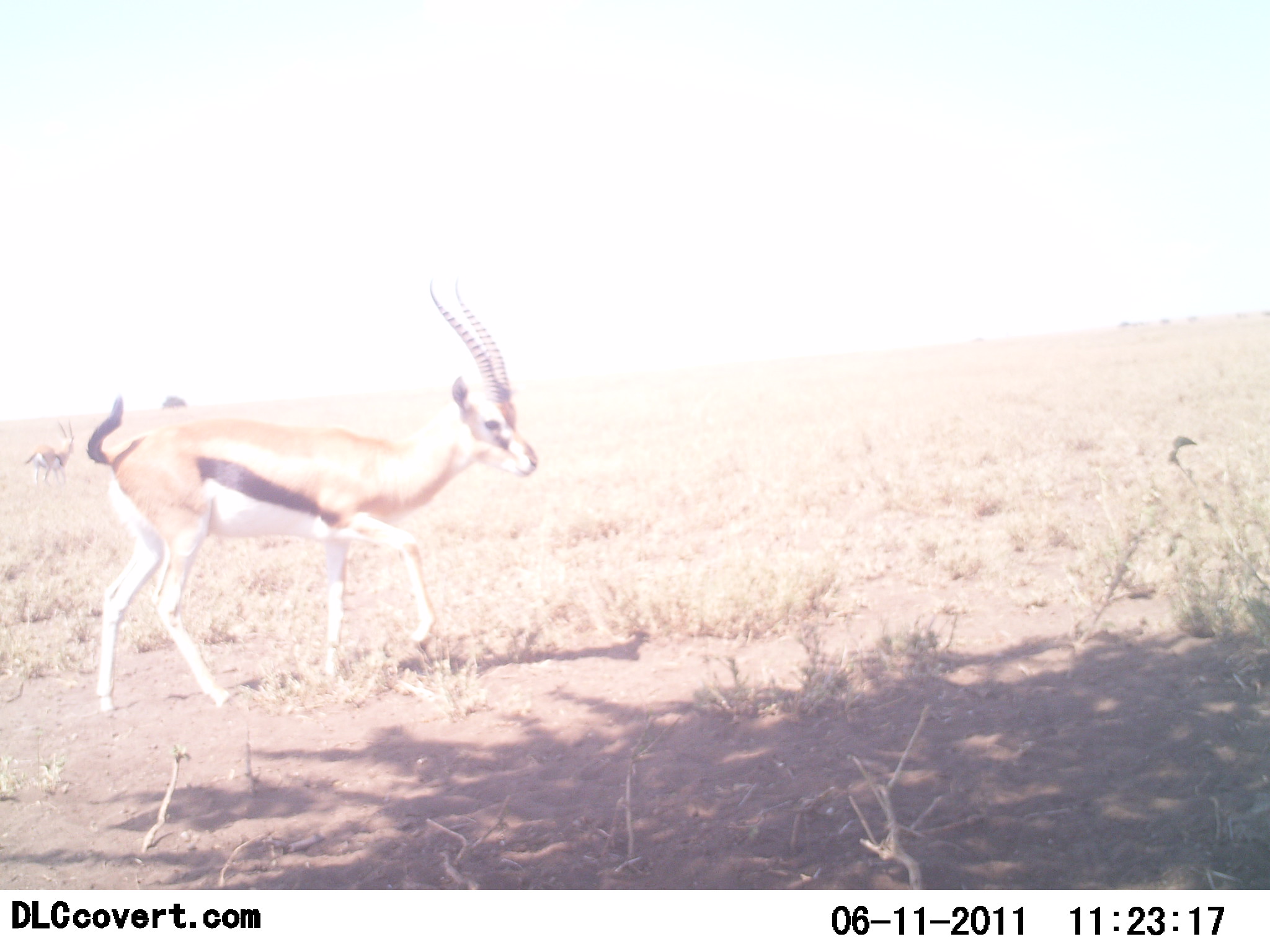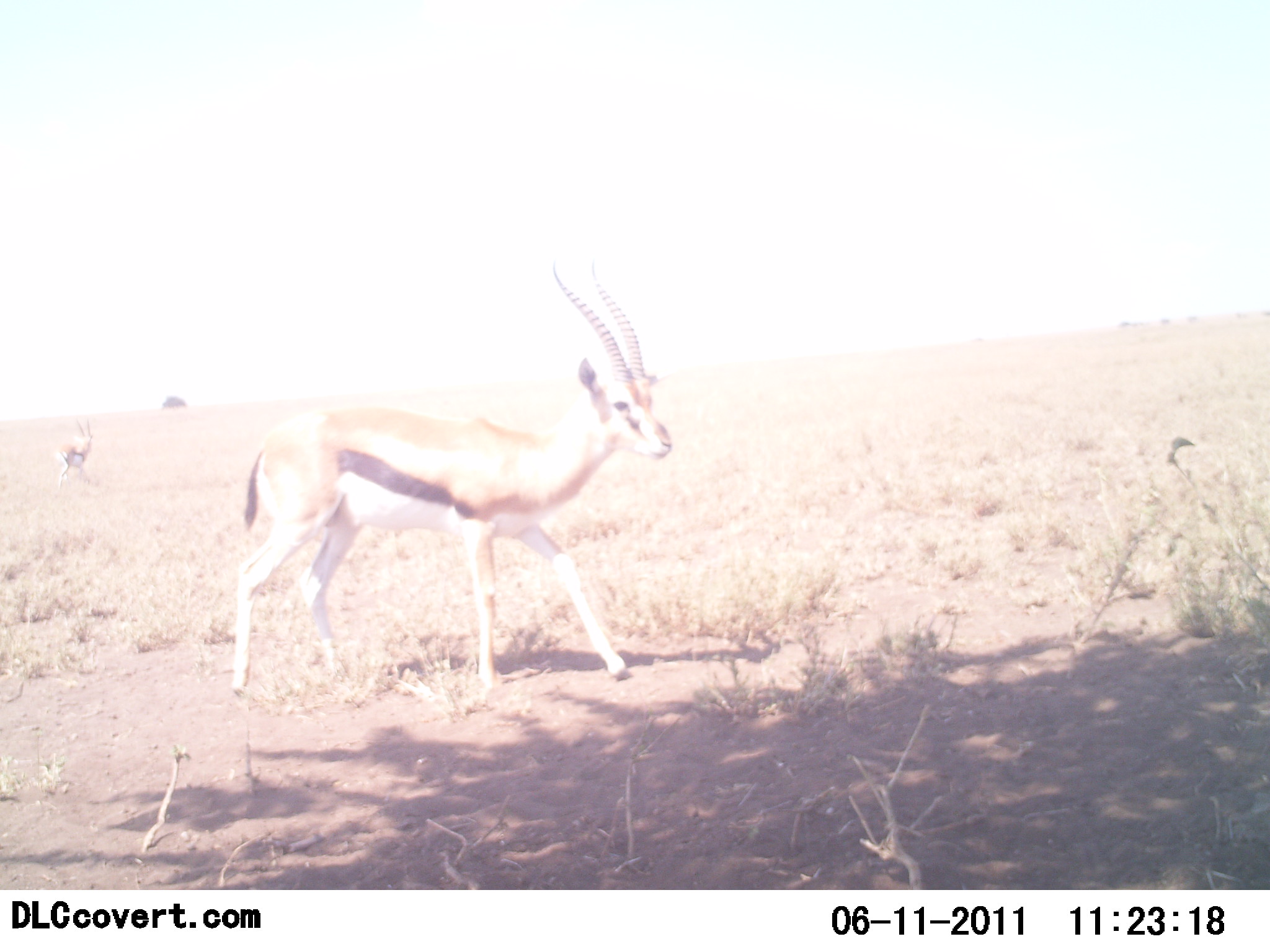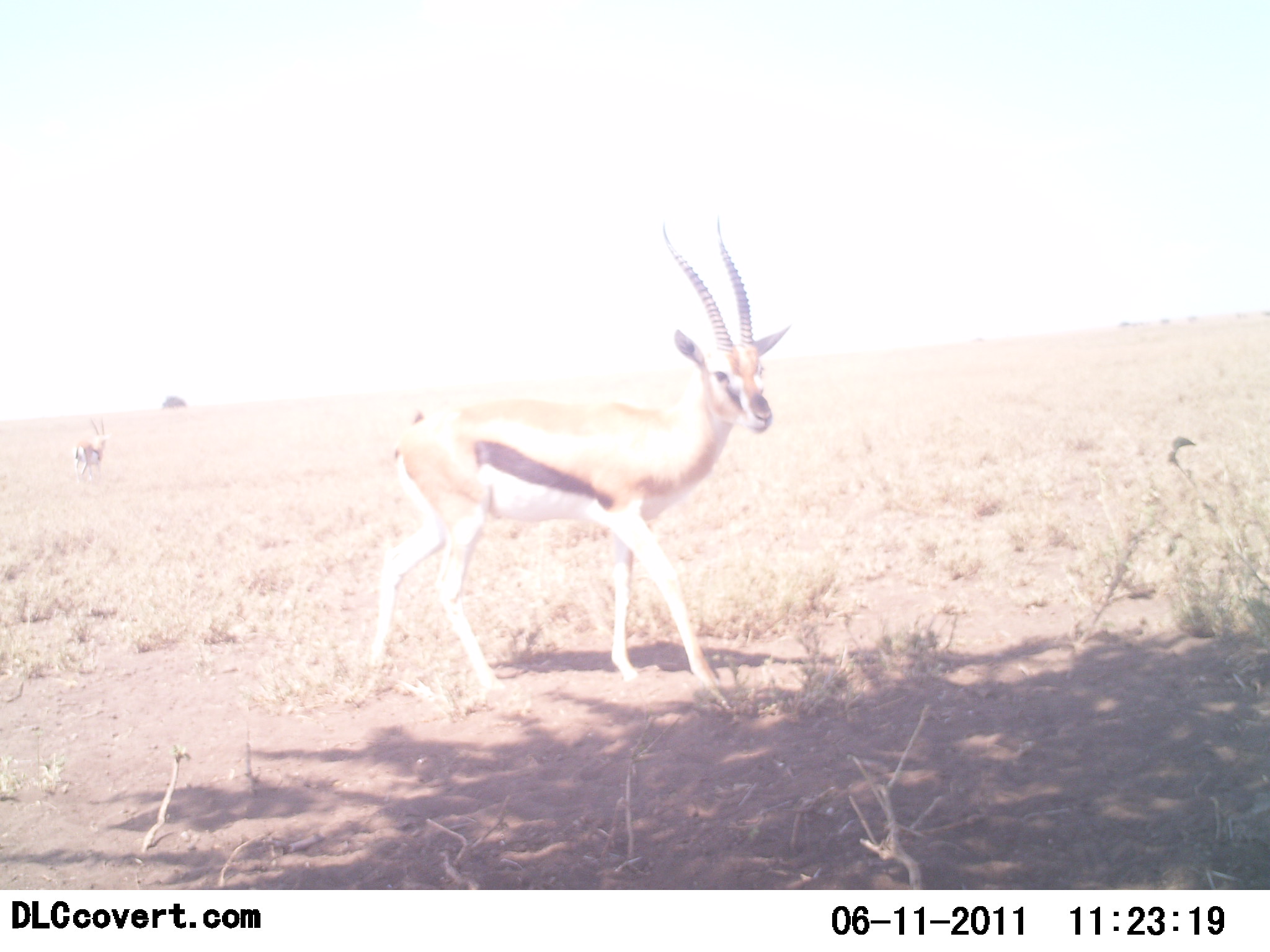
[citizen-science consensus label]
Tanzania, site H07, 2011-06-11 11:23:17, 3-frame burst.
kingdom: Animalia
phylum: Chordata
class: Mammalia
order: Artiodactyla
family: Bovidae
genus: Eudorcas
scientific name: Eudorcas thomsonii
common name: thomson's gazelle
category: gazellethomsons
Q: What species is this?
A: Gazellethomsons (thomson's gazelle) (Eudorcas thomsonii).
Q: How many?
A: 2.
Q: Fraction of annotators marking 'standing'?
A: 17%.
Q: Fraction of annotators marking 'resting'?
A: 0%.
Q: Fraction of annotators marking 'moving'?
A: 83%.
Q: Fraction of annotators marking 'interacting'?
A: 0%.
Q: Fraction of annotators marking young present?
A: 0%.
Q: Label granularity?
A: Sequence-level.